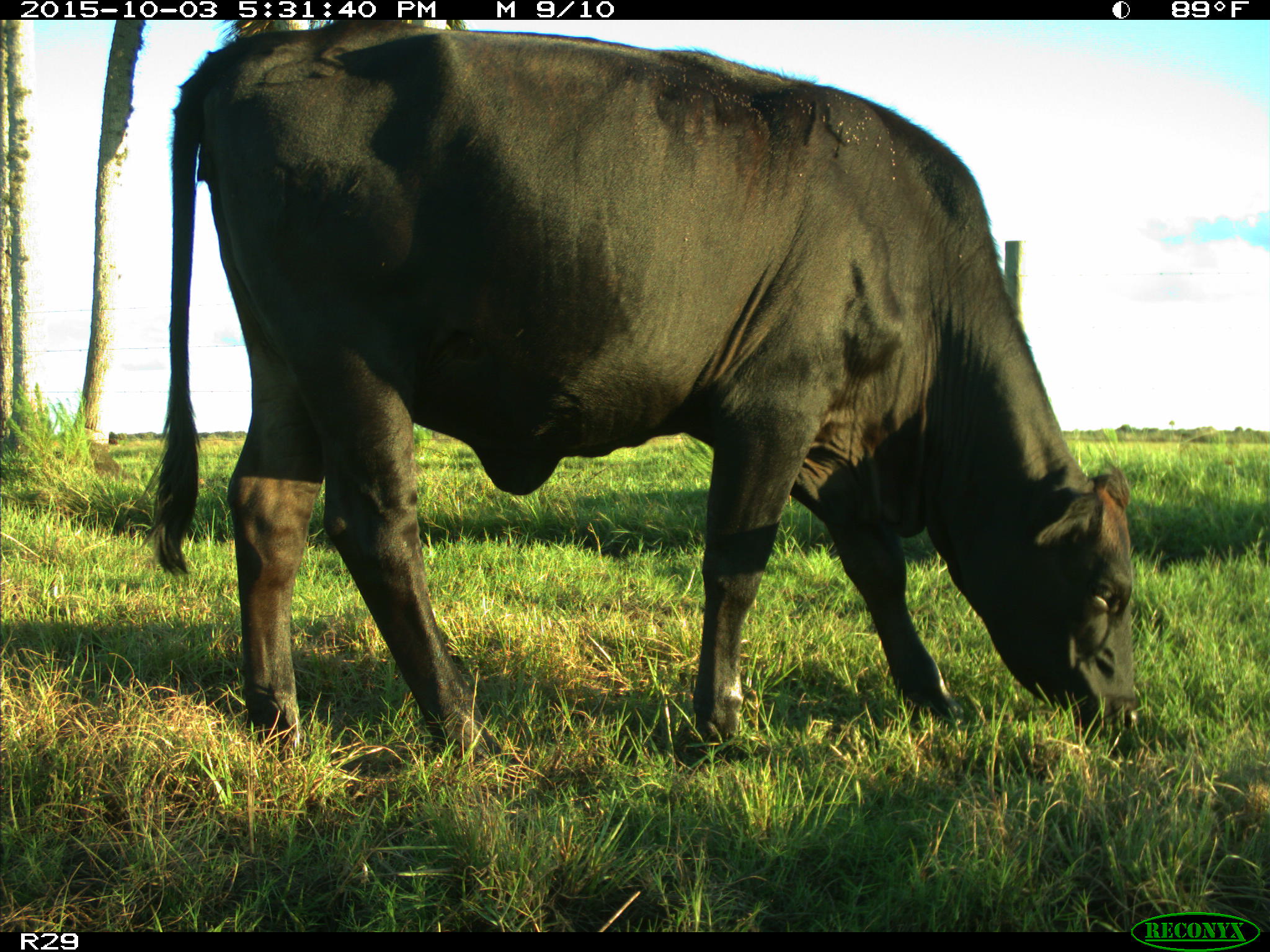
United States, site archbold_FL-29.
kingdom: Animalia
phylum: Chordata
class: Mammalia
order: Artiodactyla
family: Bovidae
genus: Bos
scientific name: Bos taurus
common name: domestic cow